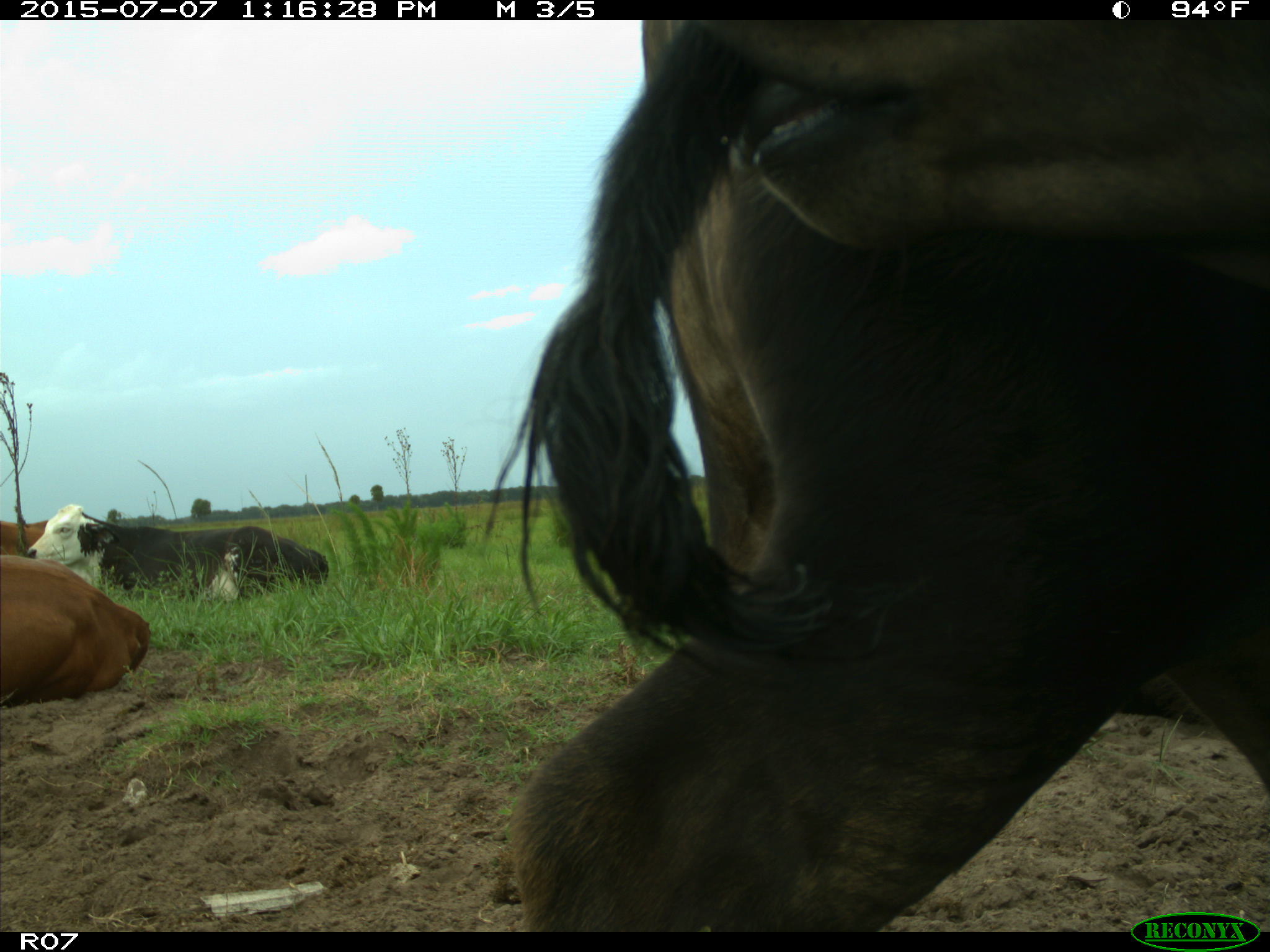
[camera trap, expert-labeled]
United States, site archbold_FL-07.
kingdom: Animalia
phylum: Chordata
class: Mammalia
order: Artiodactyla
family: Bovidae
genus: Bos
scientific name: Bos taurus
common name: domestic cow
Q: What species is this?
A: Bos taurus (domestic cow).